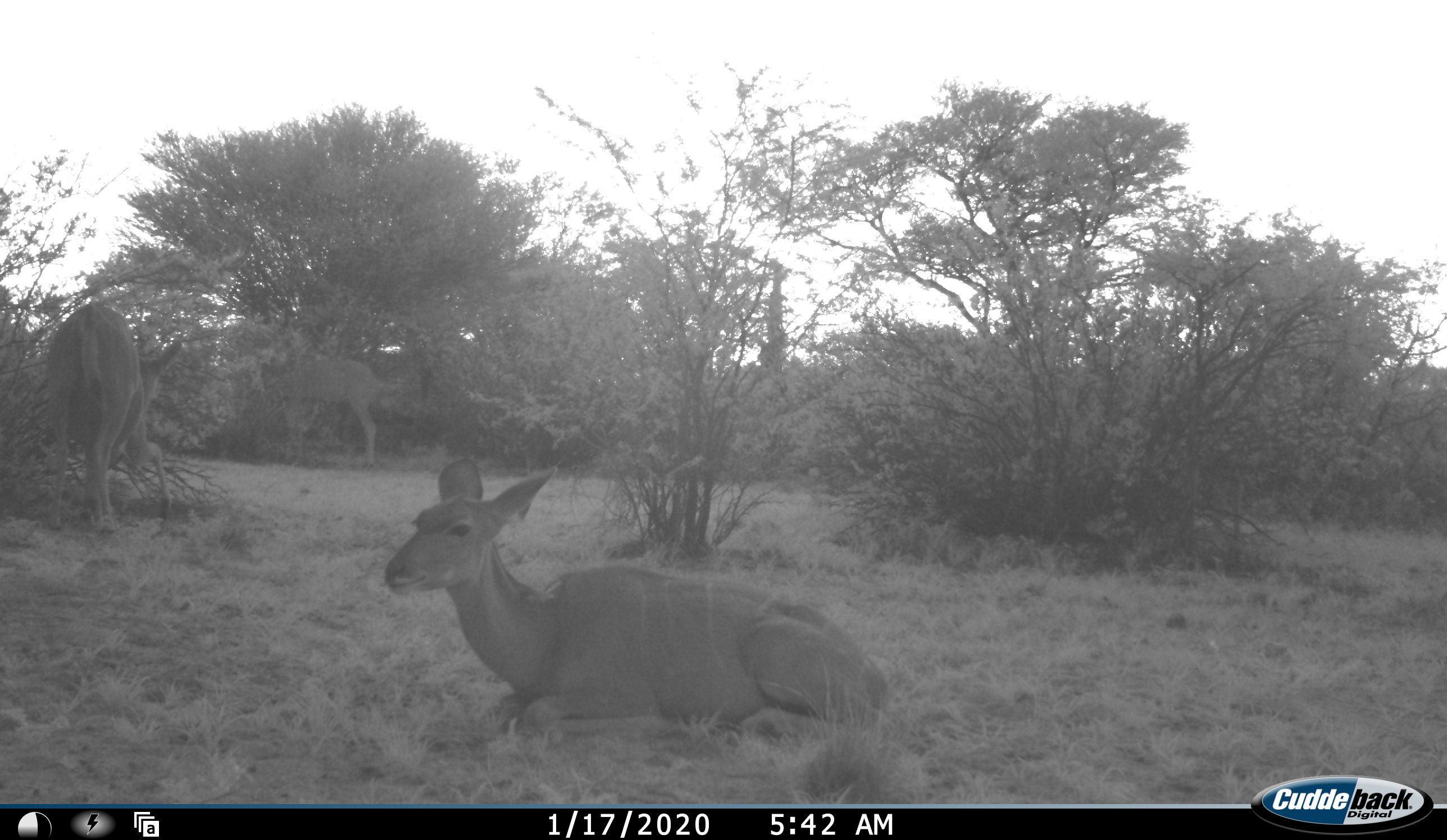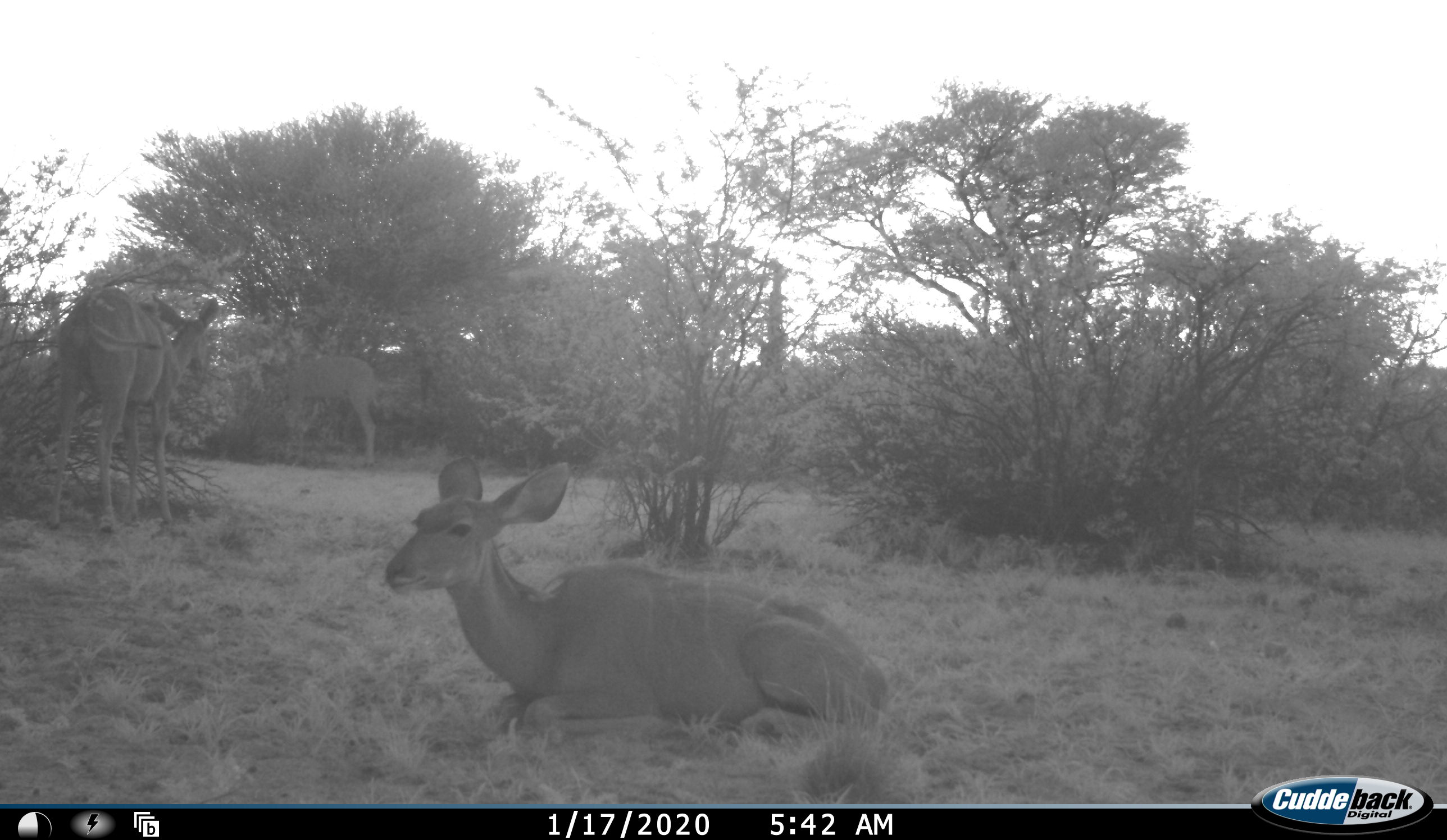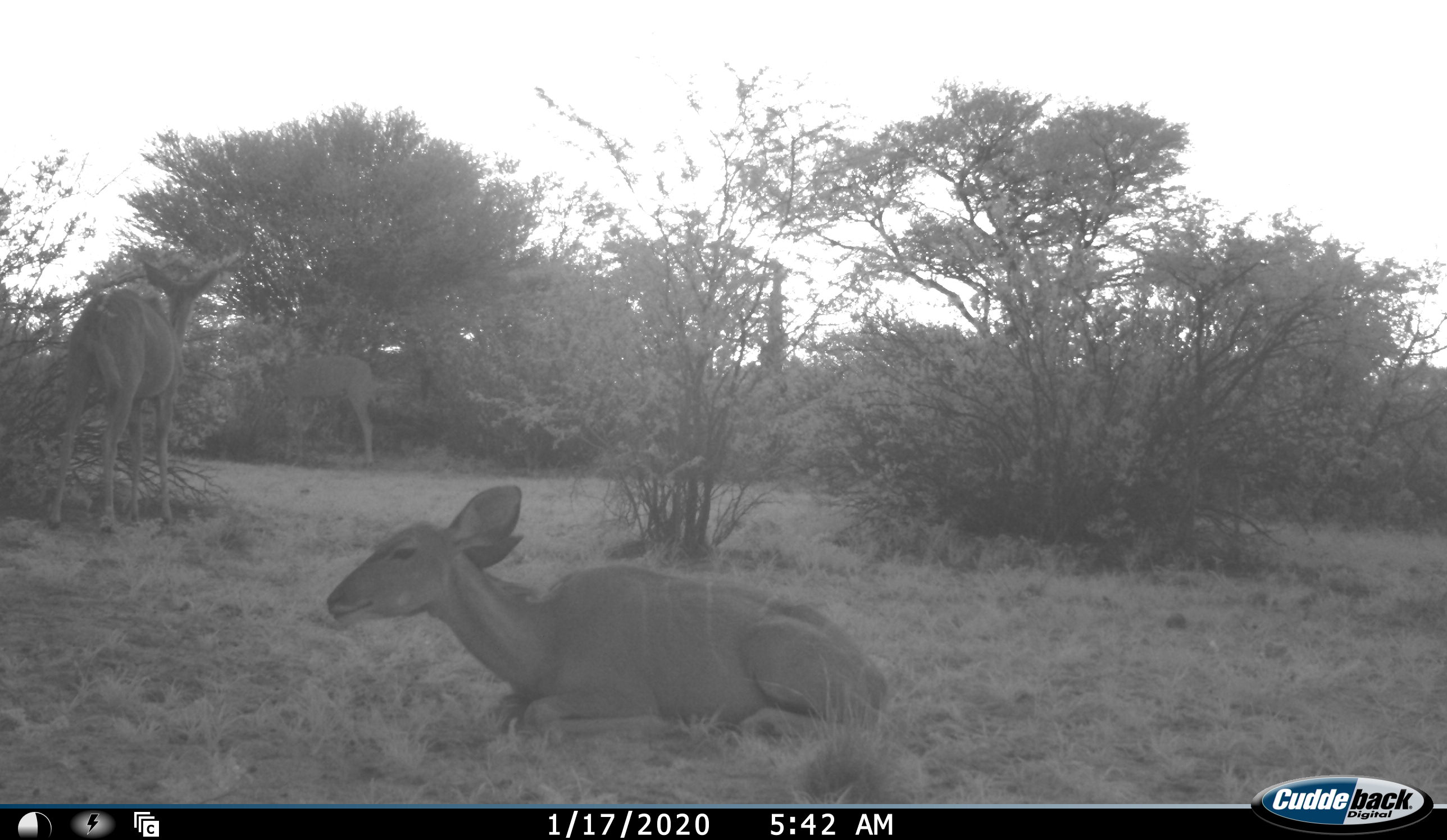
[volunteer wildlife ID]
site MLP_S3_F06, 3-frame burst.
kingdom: Animalia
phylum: Chordata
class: Mammalia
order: Artiodactyla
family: Bovidae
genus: Tragelaphus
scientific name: Tragelaphus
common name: kudu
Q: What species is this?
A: Kudu (Tragelaphus).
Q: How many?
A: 3.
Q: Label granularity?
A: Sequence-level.